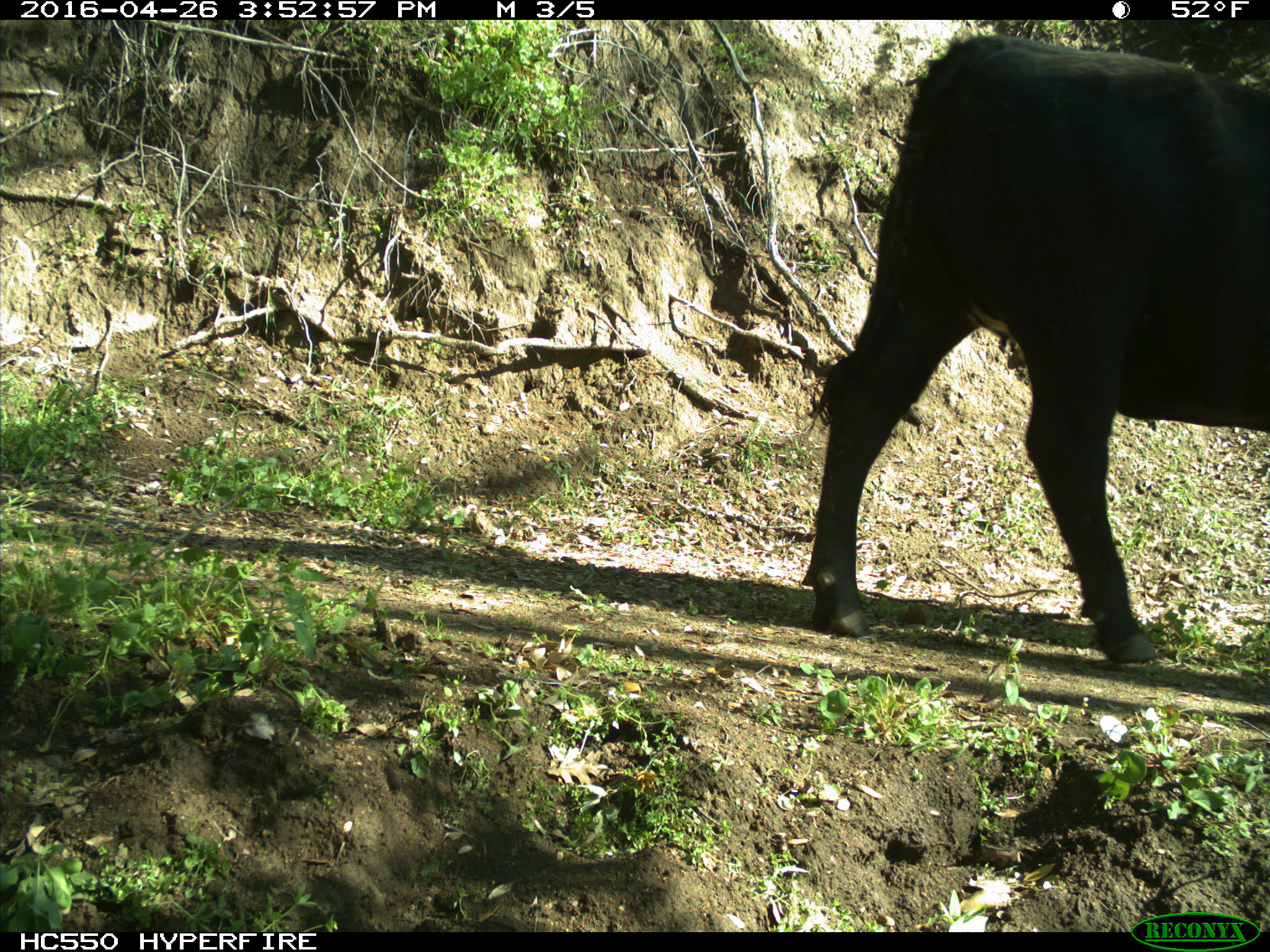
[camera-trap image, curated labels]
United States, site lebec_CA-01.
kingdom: Animalia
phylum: Chordata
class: Mammalia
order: Artiodactyla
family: Bovidae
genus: Bos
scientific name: Bos taurus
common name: domestic cow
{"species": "Bos taurus (domestic cow)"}